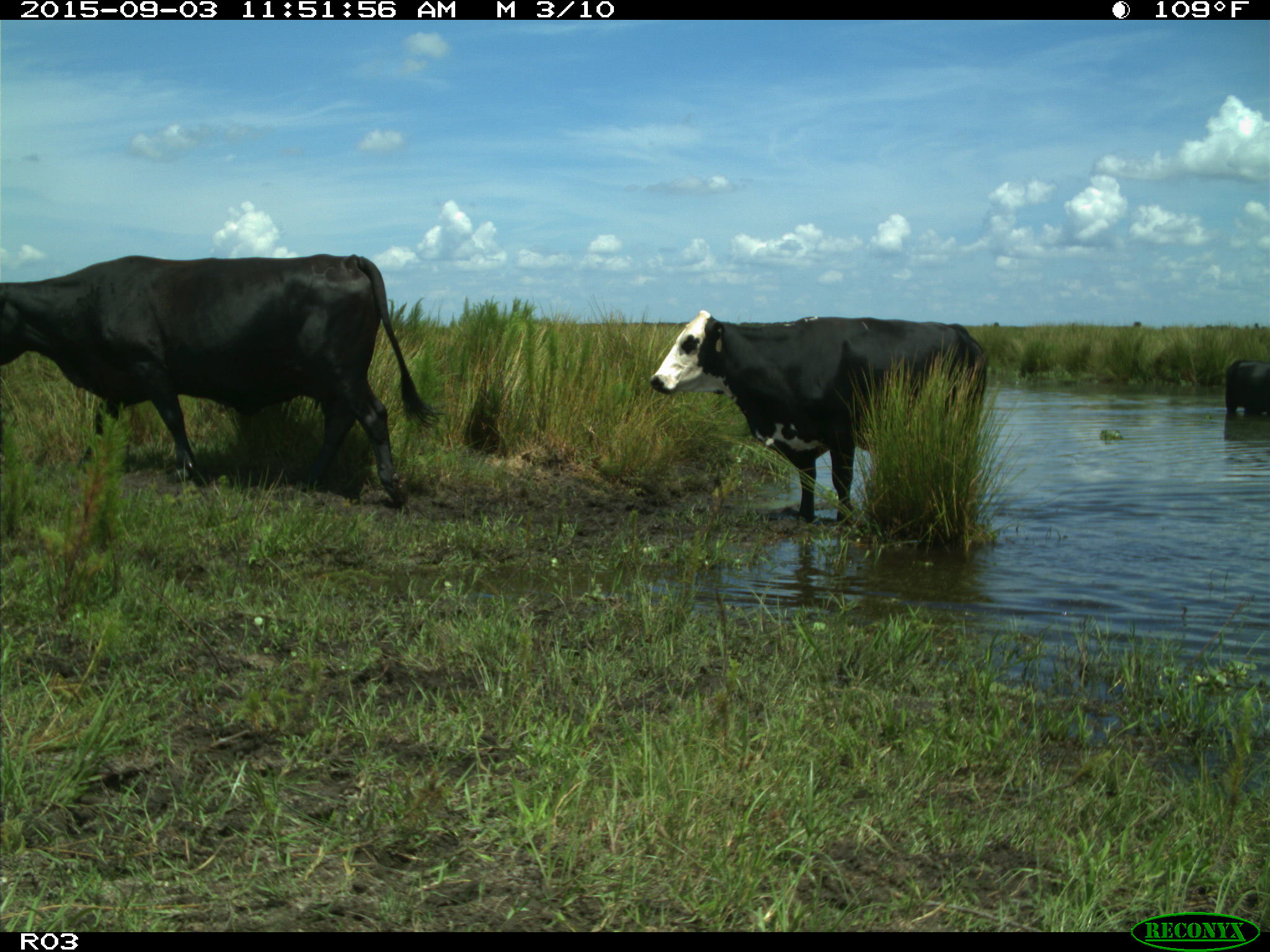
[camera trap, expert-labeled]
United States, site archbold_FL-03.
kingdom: Animalia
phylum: Chordata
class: Mammalia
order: Artiodactyla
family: Bovidae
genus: Bos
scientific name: Bos taurus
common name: domestic cow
Bos taurus (domestic cow).